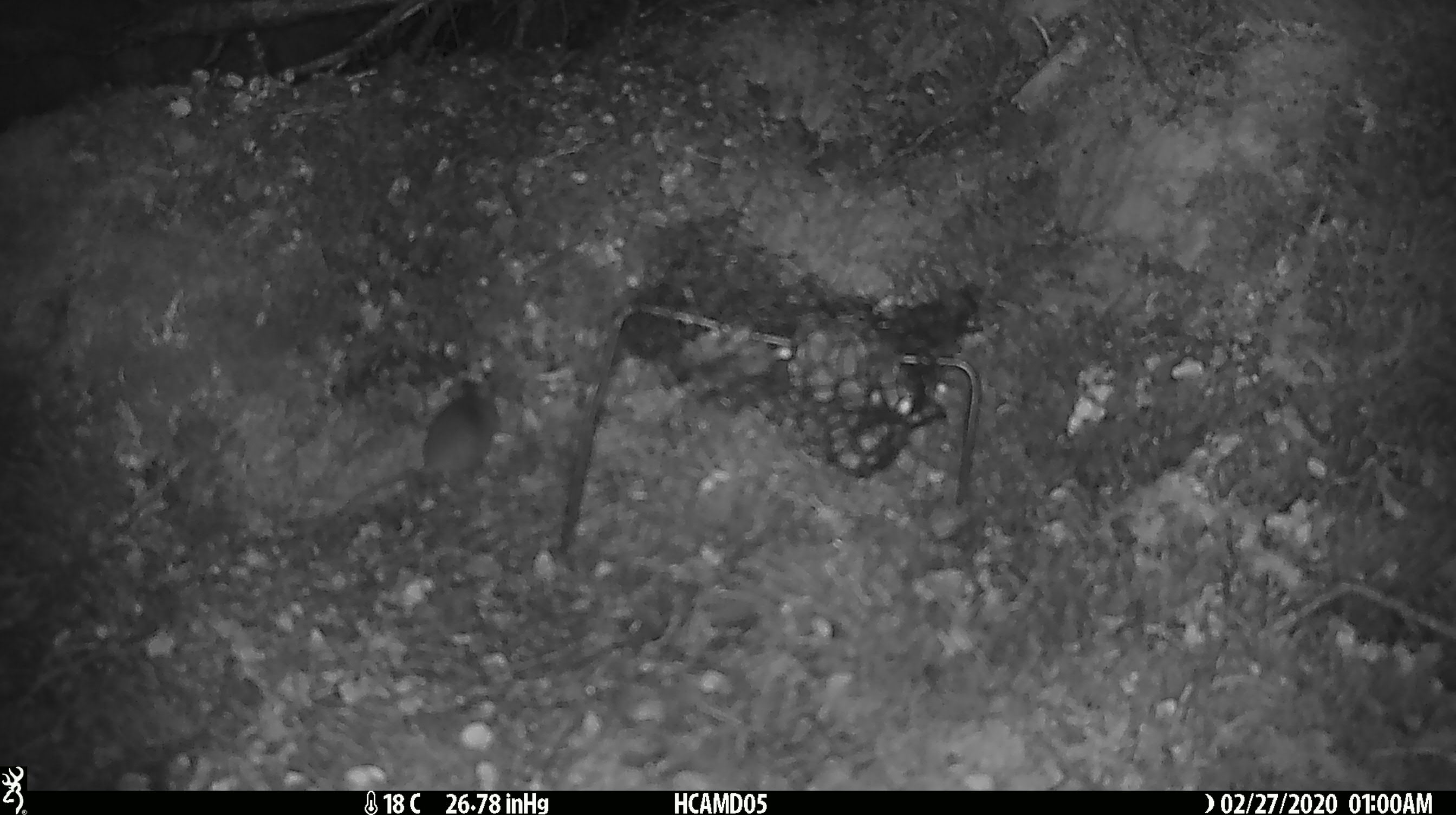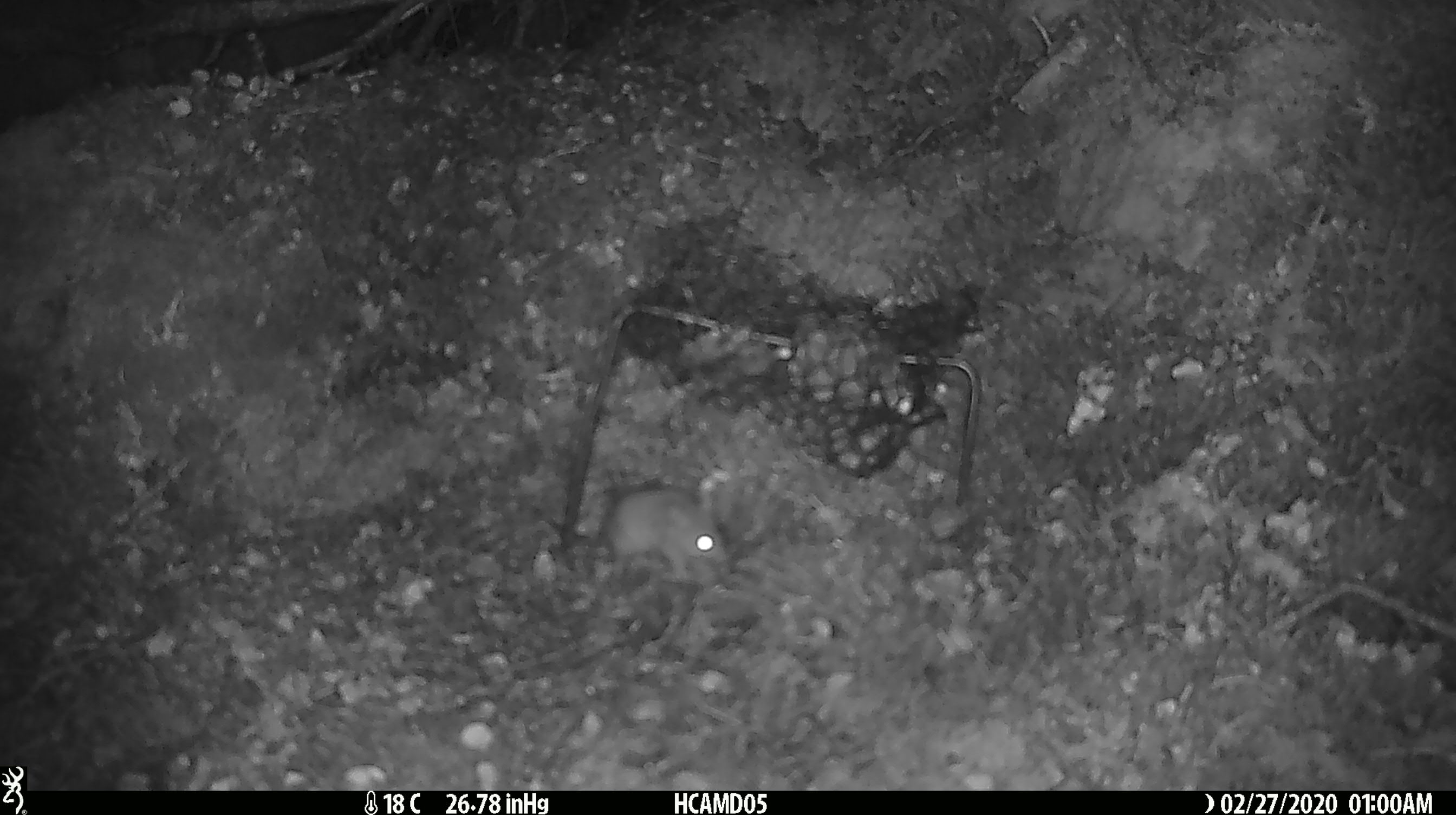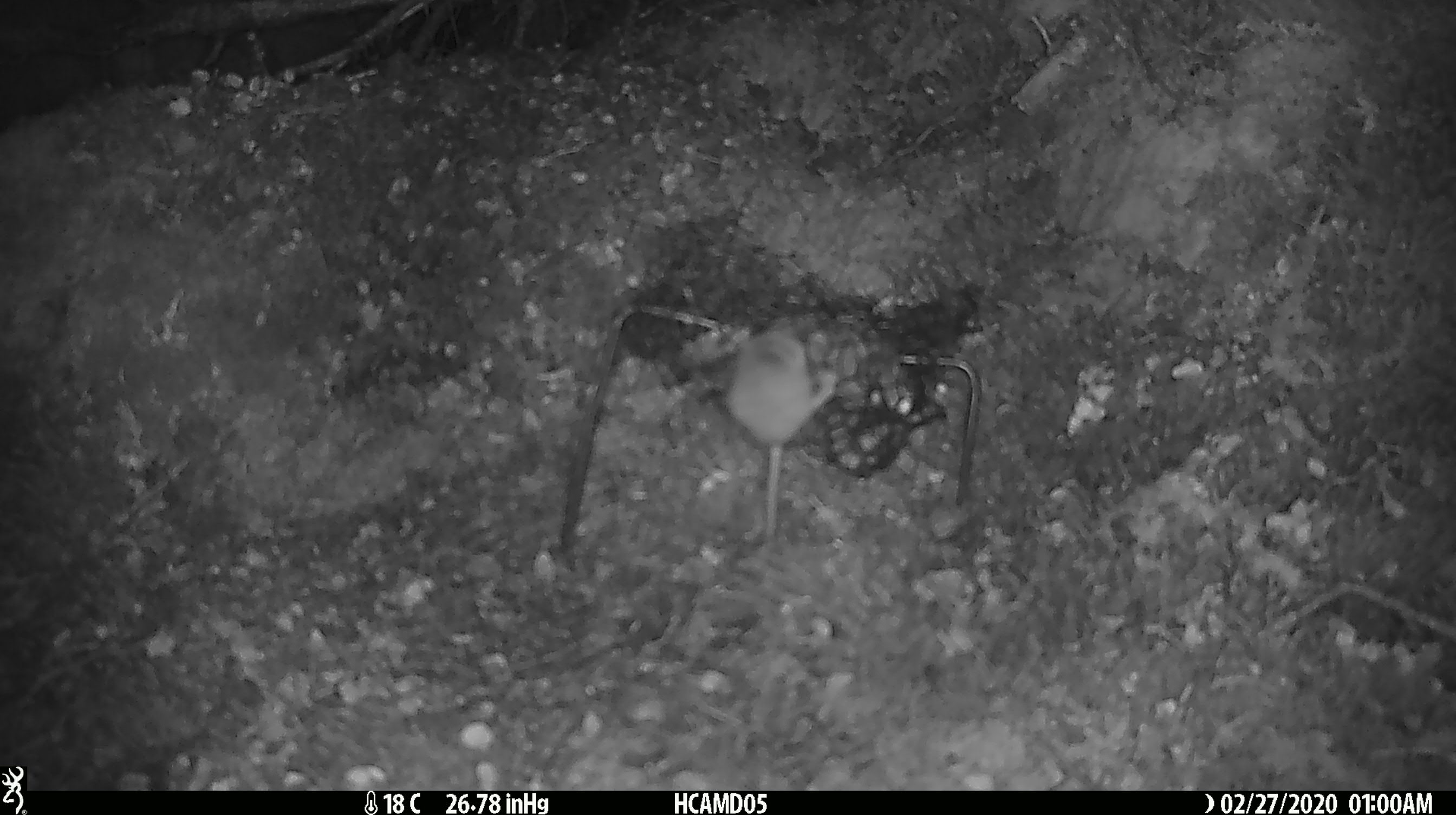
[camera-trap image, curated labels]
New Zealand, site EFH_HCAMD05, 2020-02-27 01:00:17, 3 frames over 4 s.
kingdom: Animalia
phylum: Chordata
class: Mammalia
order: Rodentia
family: Muridae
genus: Mus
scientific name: Mus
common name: mouse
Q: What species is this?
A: Mouse (Mus).